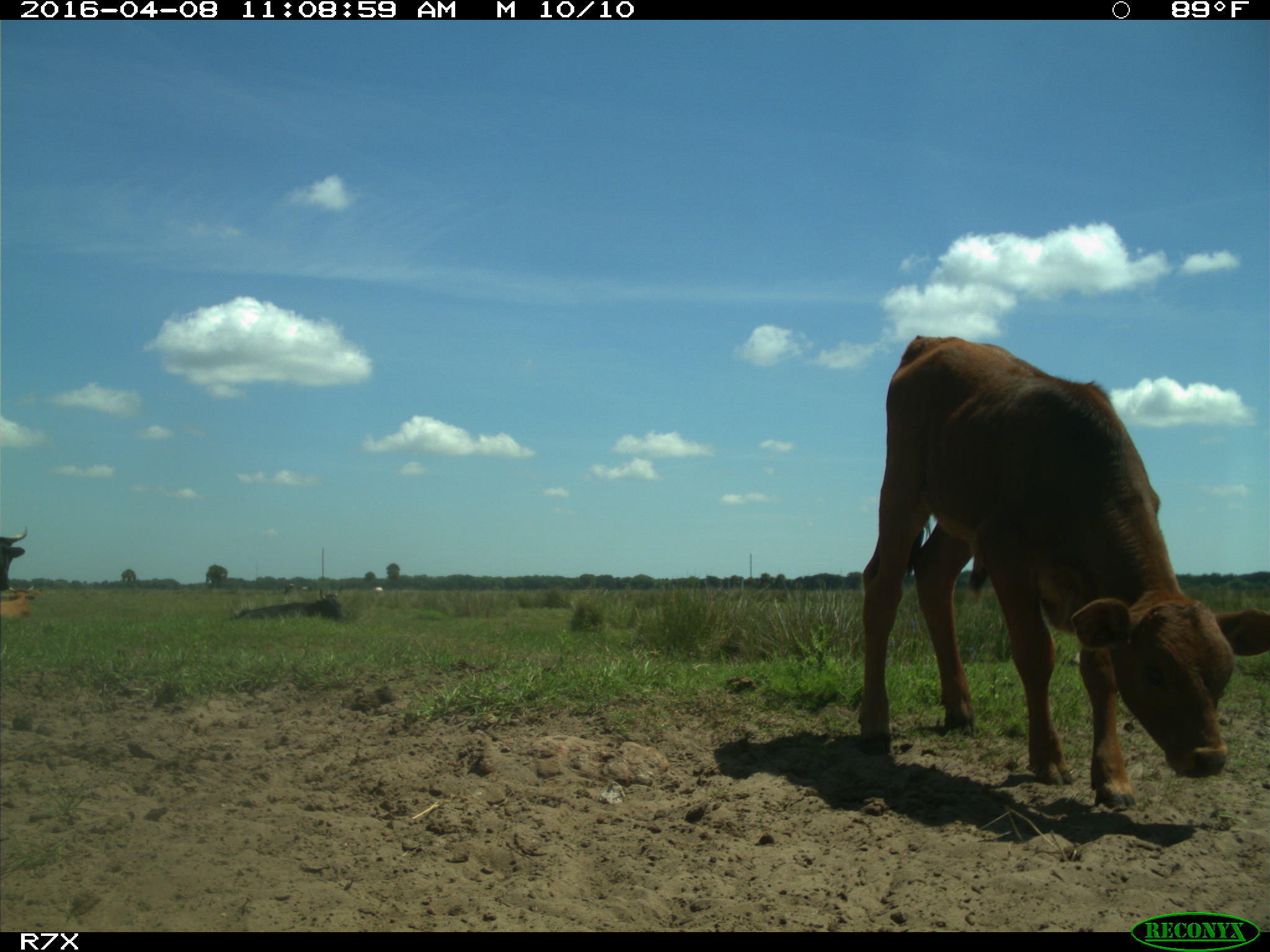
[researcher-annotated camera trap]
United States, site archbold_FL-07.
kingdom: Animalia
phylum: Chordata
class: Mammalia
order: Artiodactyla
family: Bovidae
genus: Bos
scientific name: Bos taurus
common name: domestic cow